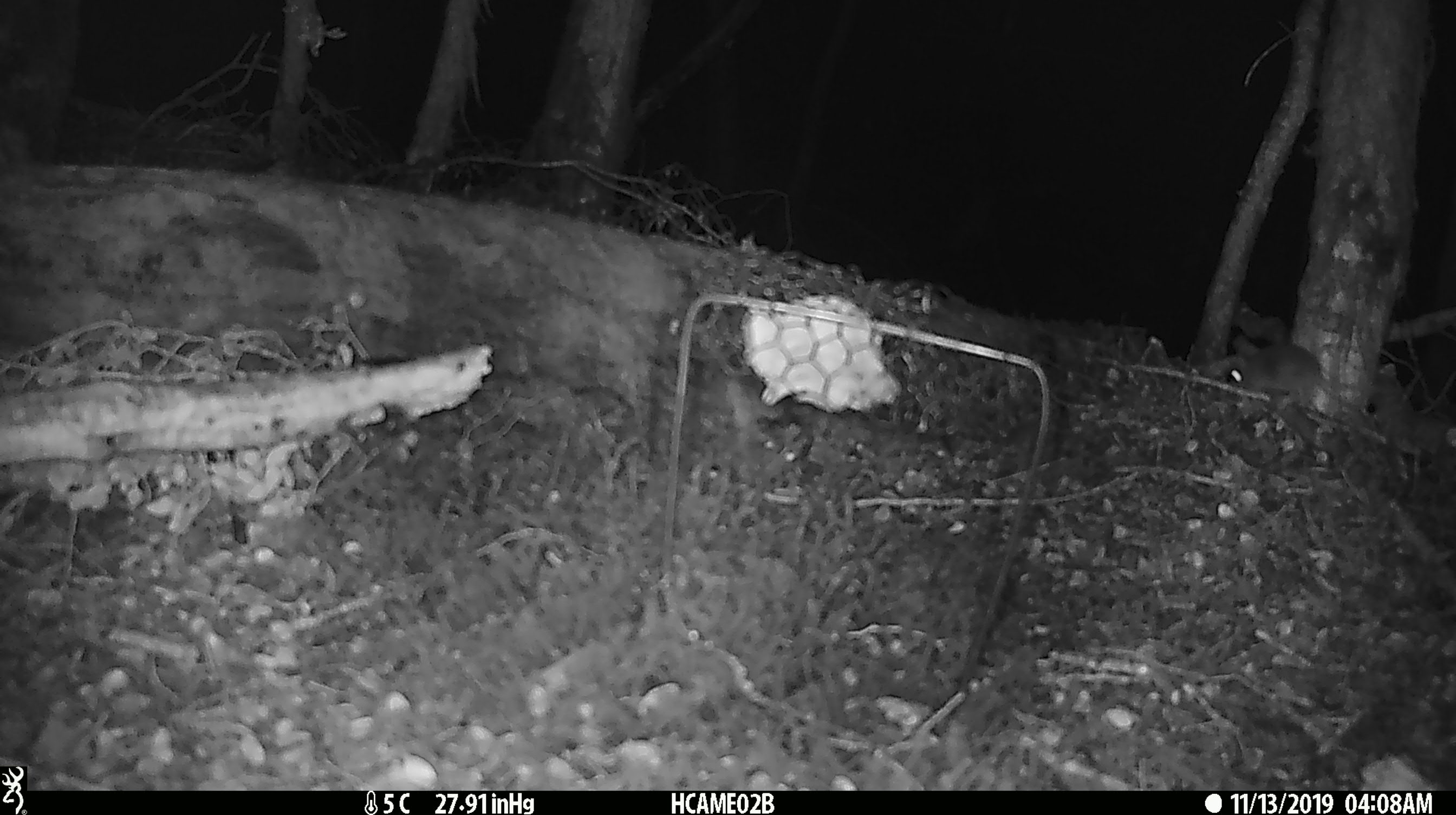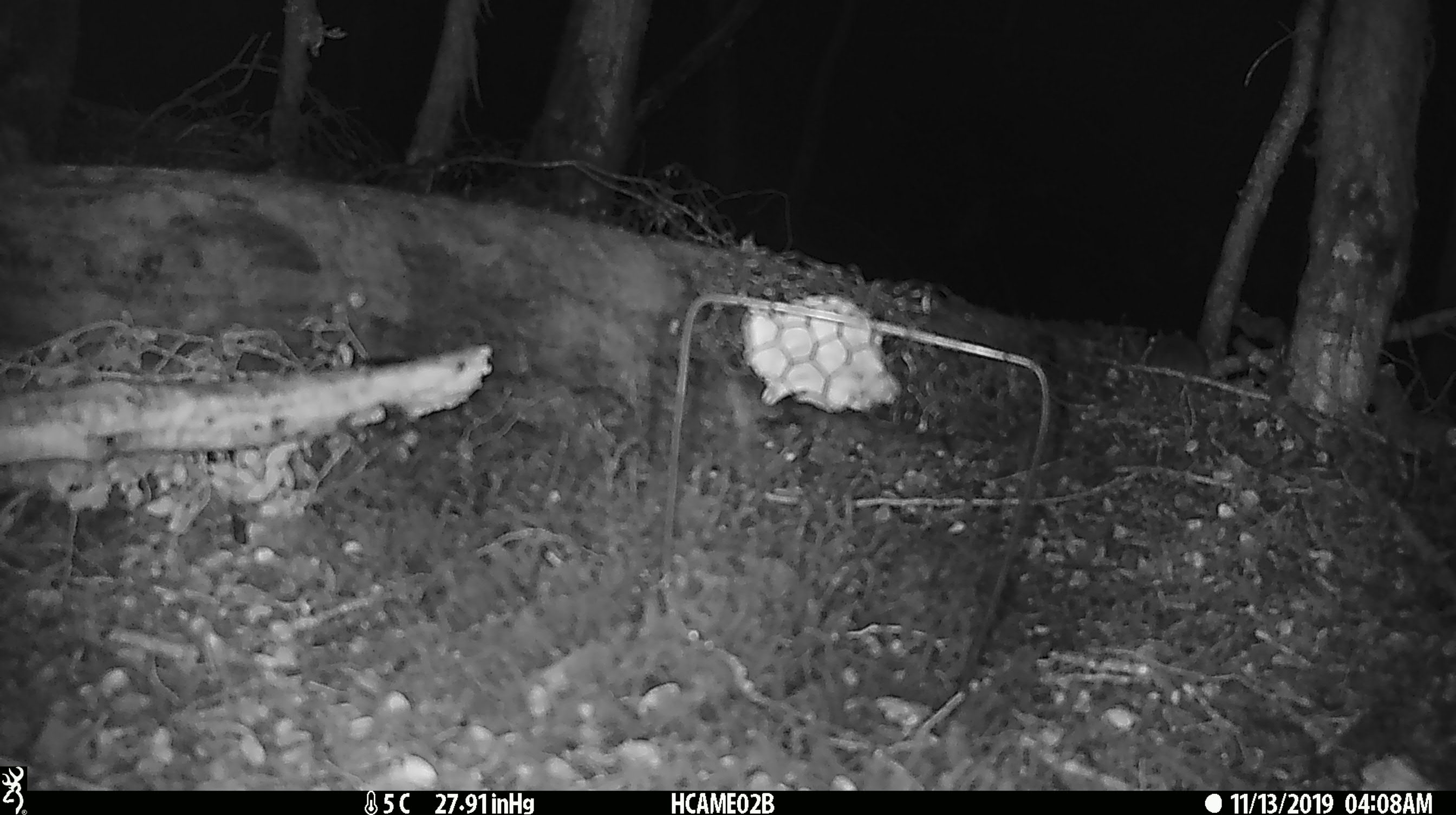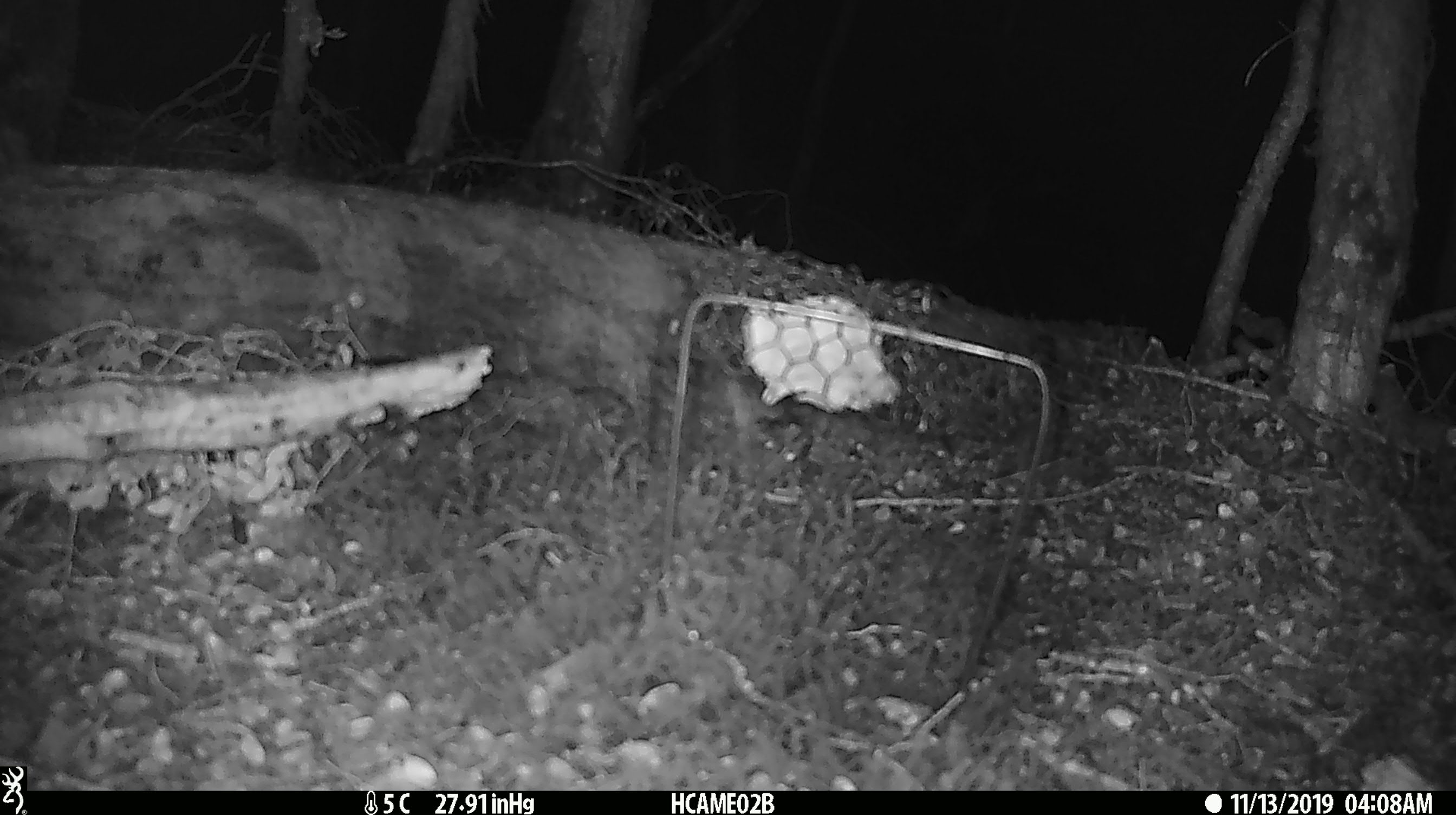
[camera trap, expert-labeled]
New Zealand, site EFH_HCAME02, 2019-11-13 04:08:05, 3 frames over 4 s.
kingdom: Animalia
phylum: Chordata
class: Mammalia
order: Rodentia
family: Muridae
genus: Mus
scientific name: Mus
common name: mouse